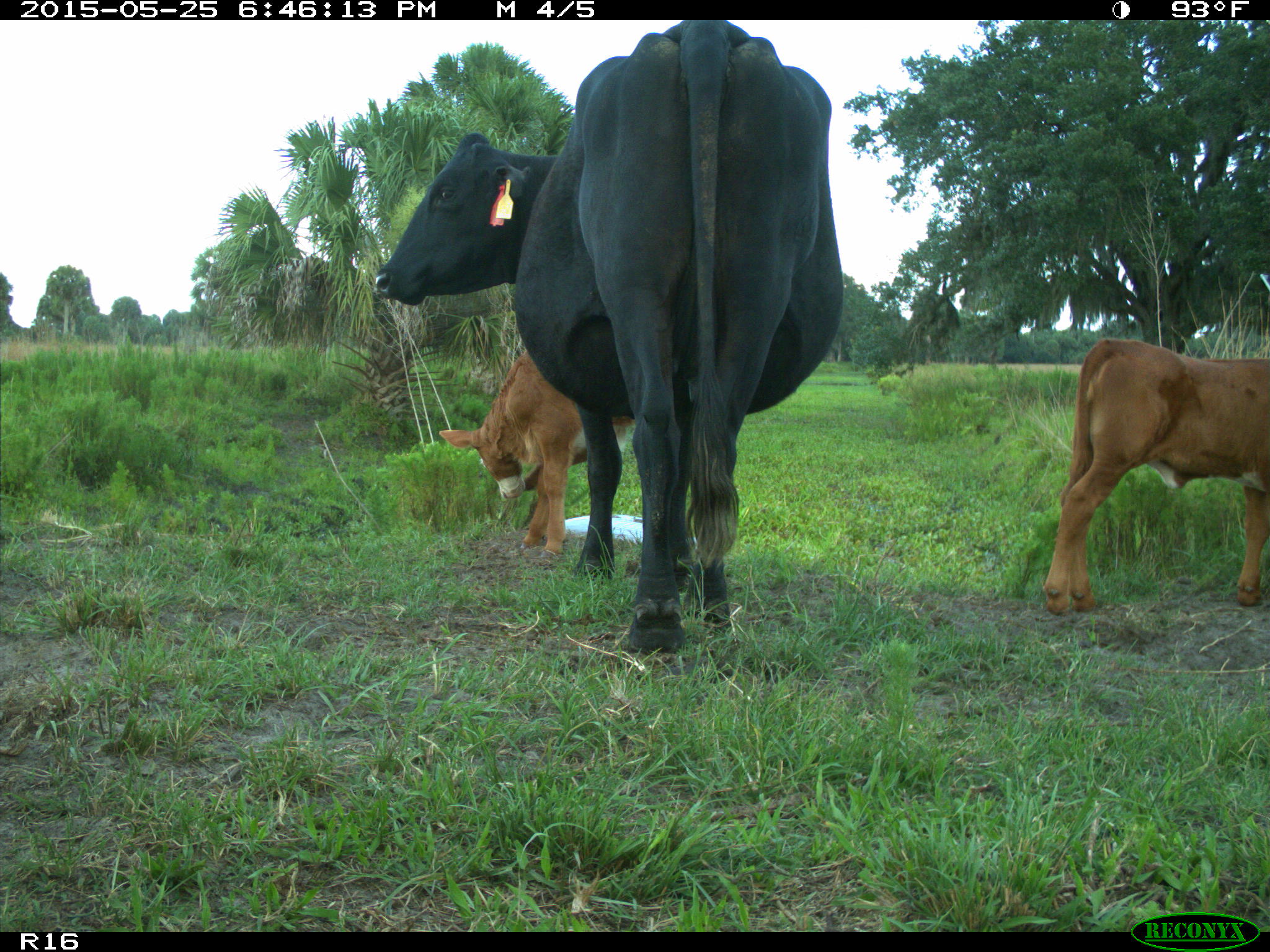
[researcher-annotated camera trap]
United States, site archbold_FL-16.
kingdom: Animalia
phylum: Chordata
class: Mammalia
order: Artiodactyla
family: Bovidae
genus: Bos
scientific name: Bos taurus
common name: domestic cow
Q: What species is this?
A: Bos taurus (domestic cow).